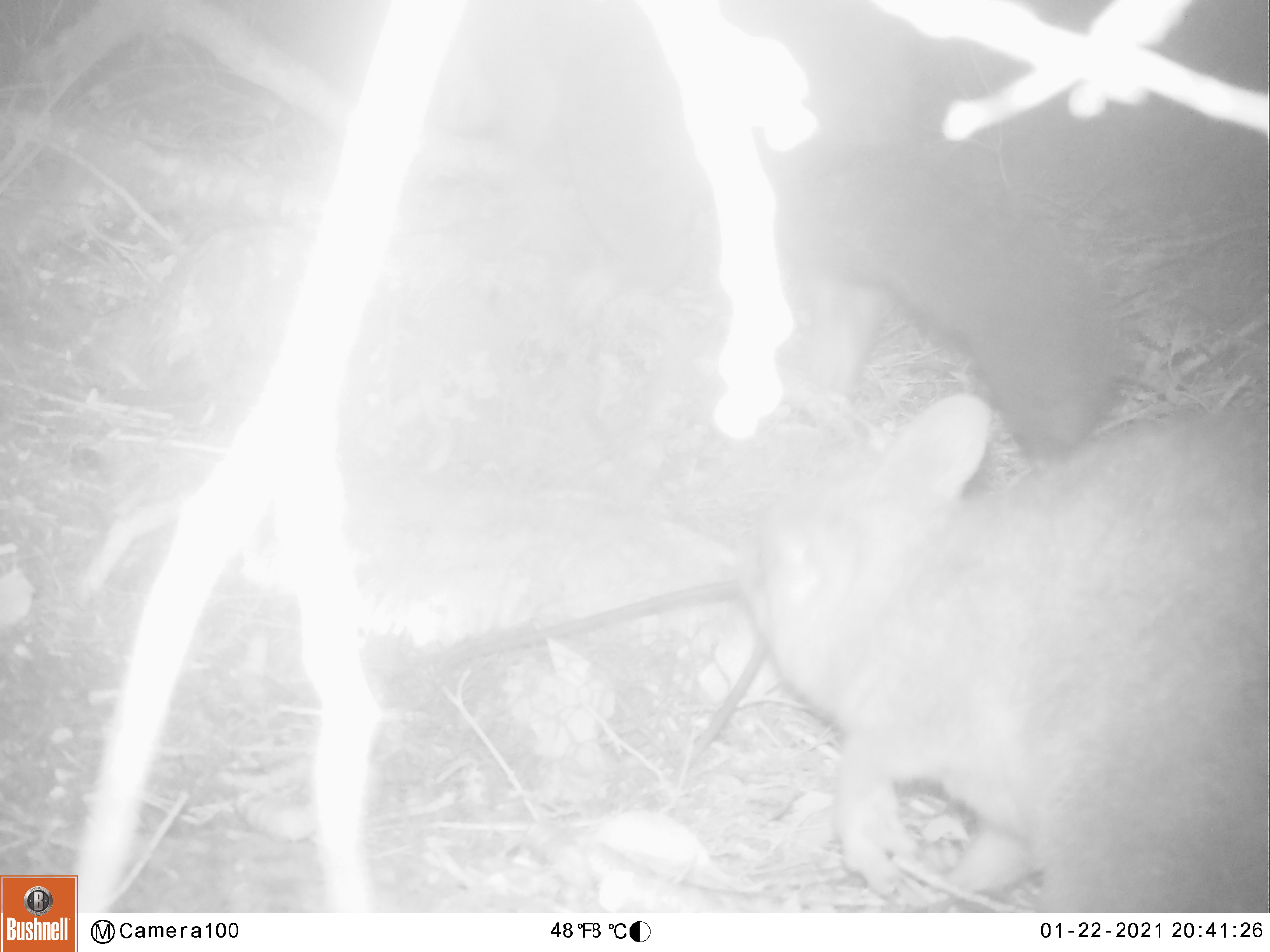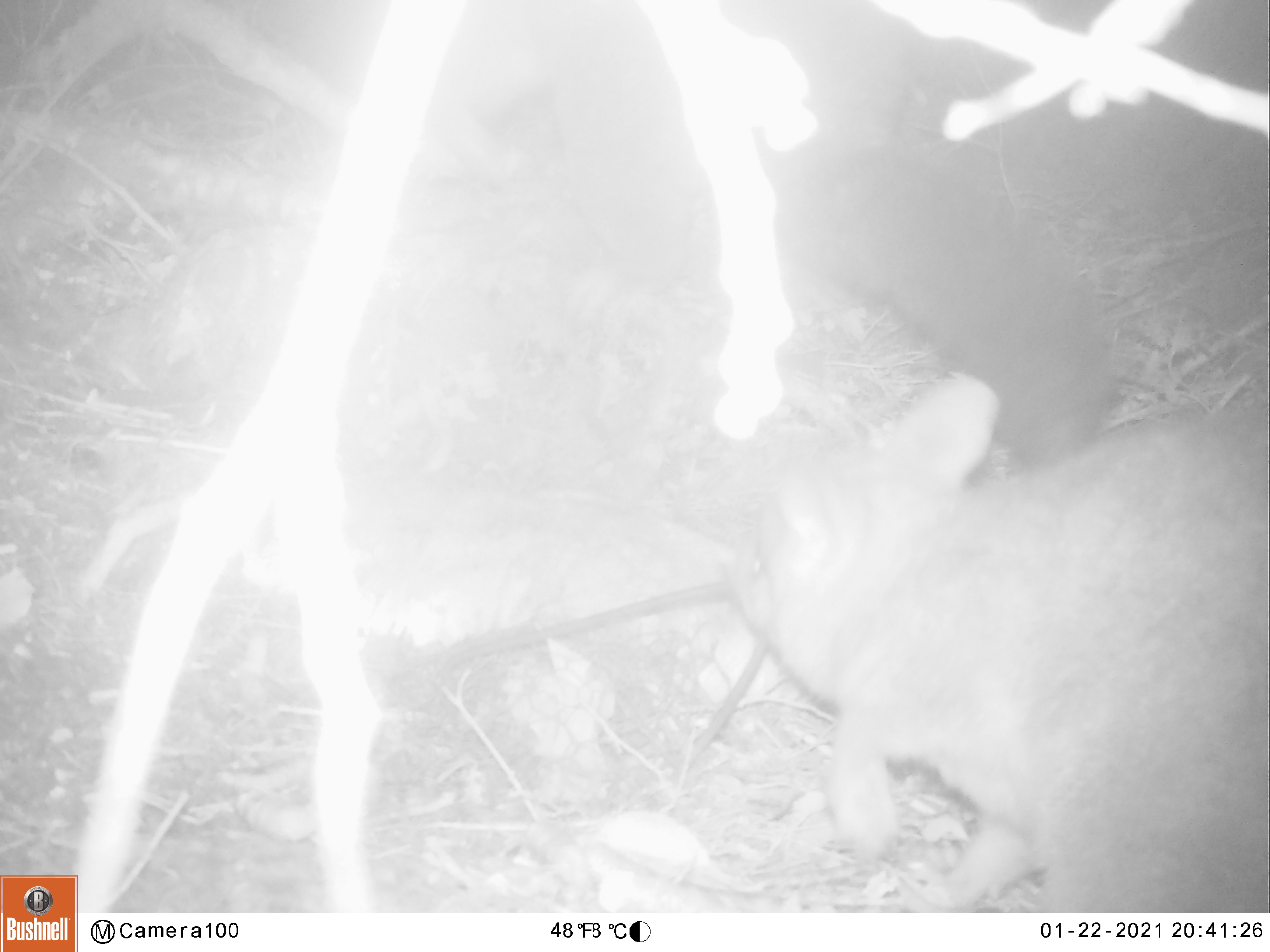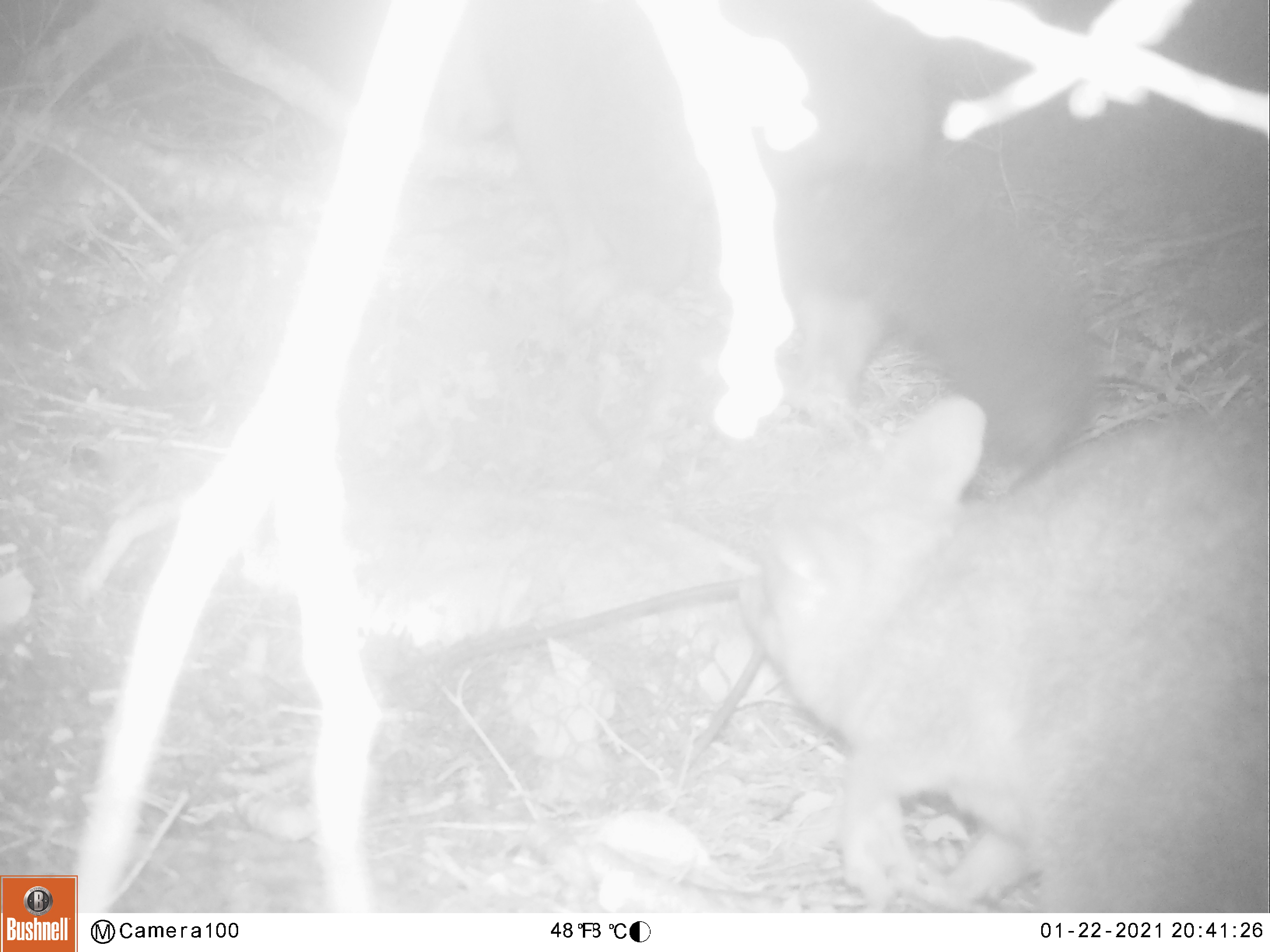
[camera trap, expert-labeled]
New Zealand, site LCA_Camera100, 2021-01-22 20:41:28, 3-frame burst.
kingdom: Animalia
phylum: Chordata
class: Mammalia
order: Diprotodontia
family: Phalangeridae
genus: Trichosurus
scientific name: Trichosurus vulpecula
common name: common brushtail possum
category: possum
Possum (common brushtail possum) (Trichosurus vulpecula).